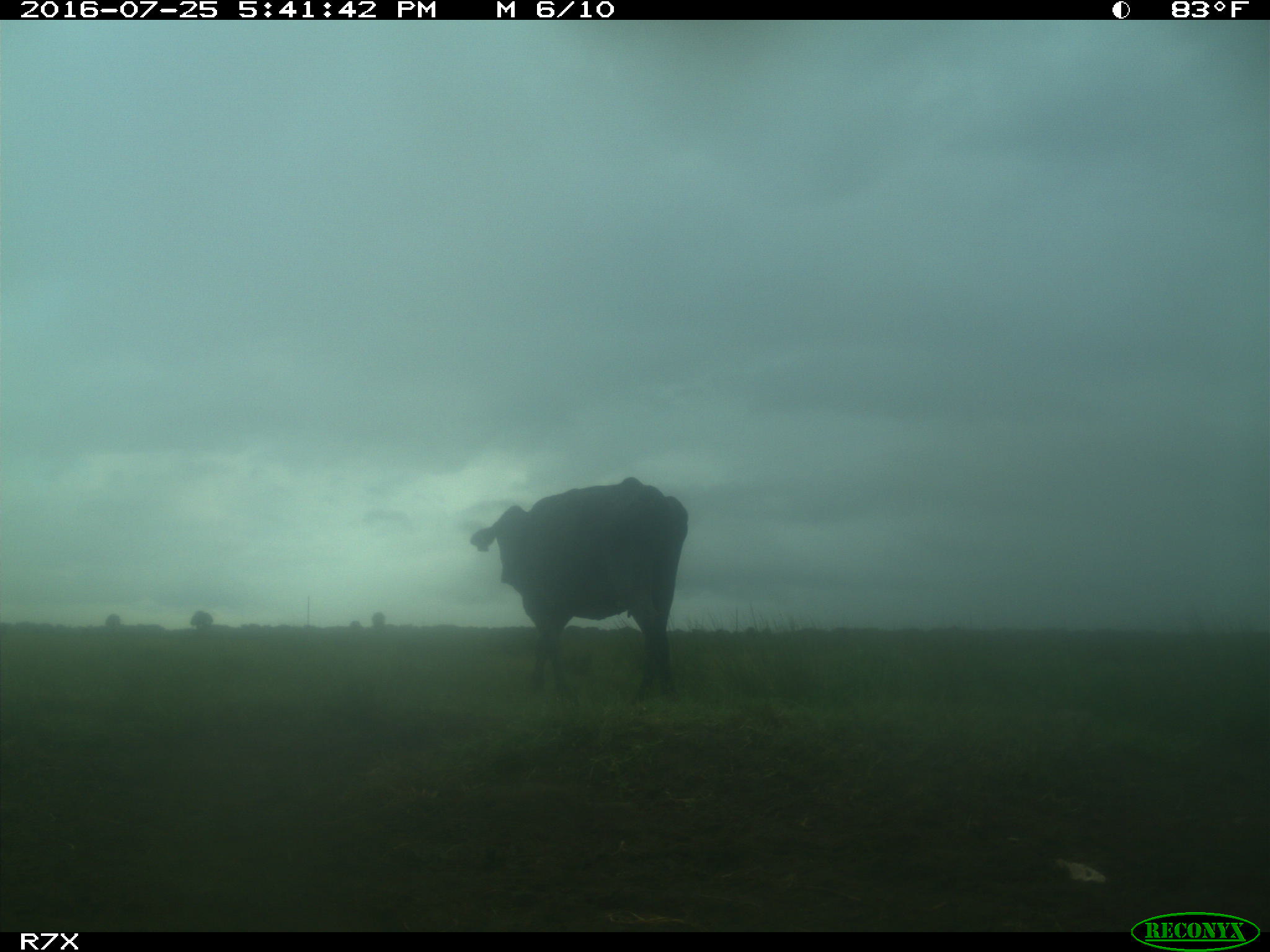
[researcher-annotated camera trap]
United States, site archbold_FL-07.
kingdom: Animalia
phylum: Chordata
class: Mammalia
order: Artiodactyla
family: Bovidae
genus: Bos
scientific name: Bos taurus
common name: domestic cow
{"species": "Bos taurus (domestic cow)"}